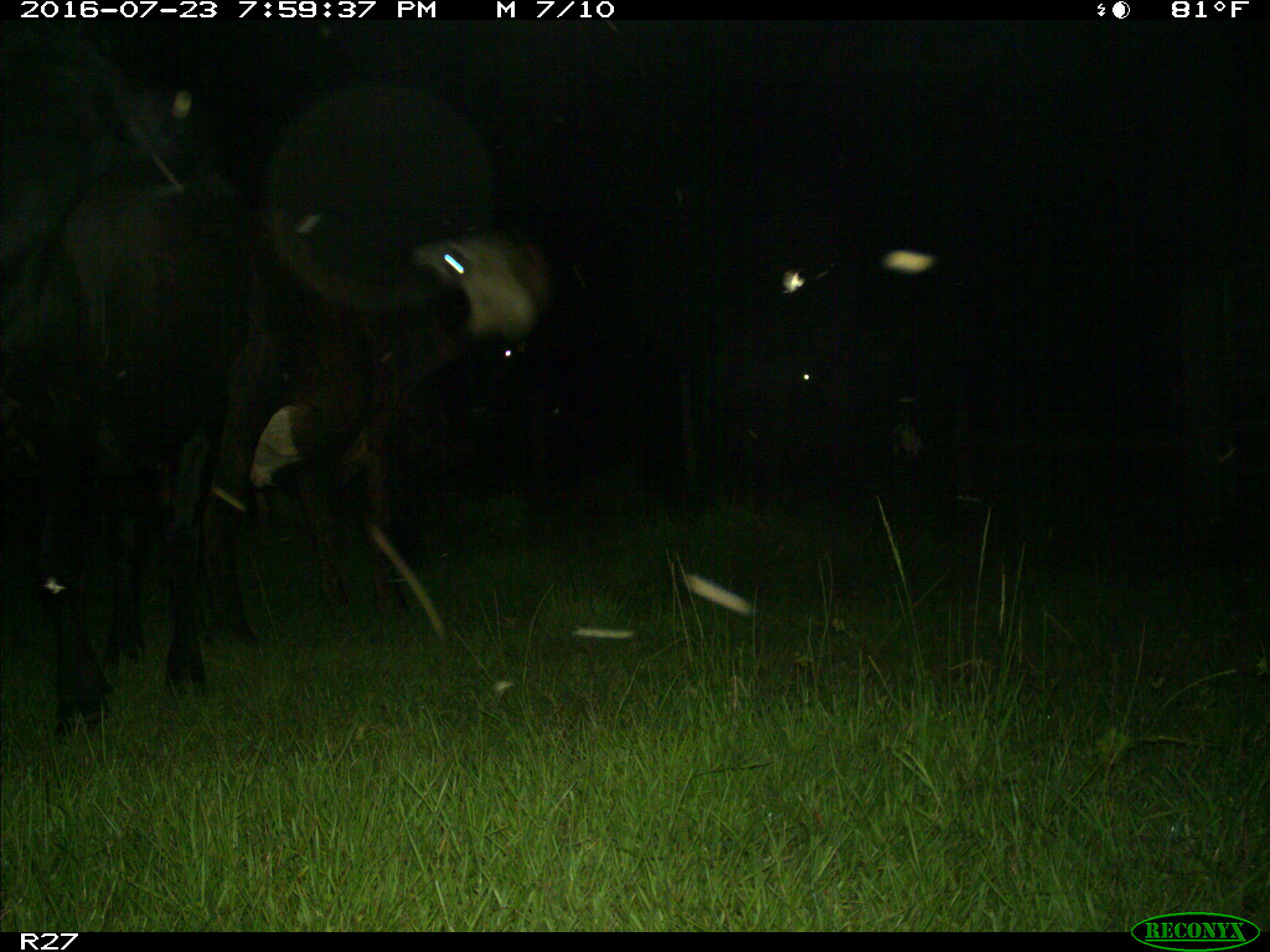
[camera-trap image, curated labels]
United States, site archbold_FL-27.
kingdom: Animalia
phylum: Chordata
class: Mammalia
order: Artiodactyla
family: Bovidae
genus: Bos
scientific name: Bos taurus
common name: domestic cow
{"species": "Bos taurus (domestic cow)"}